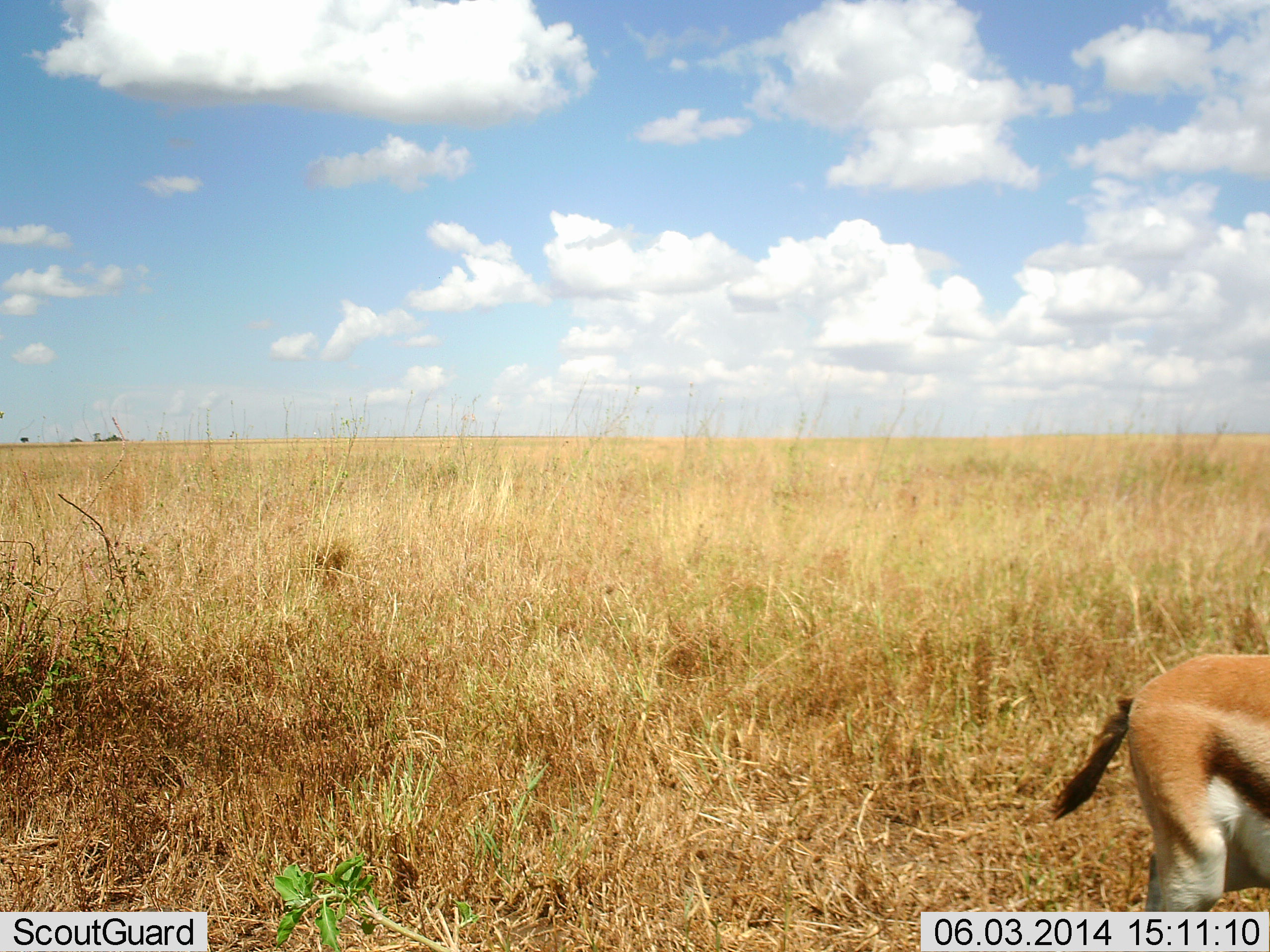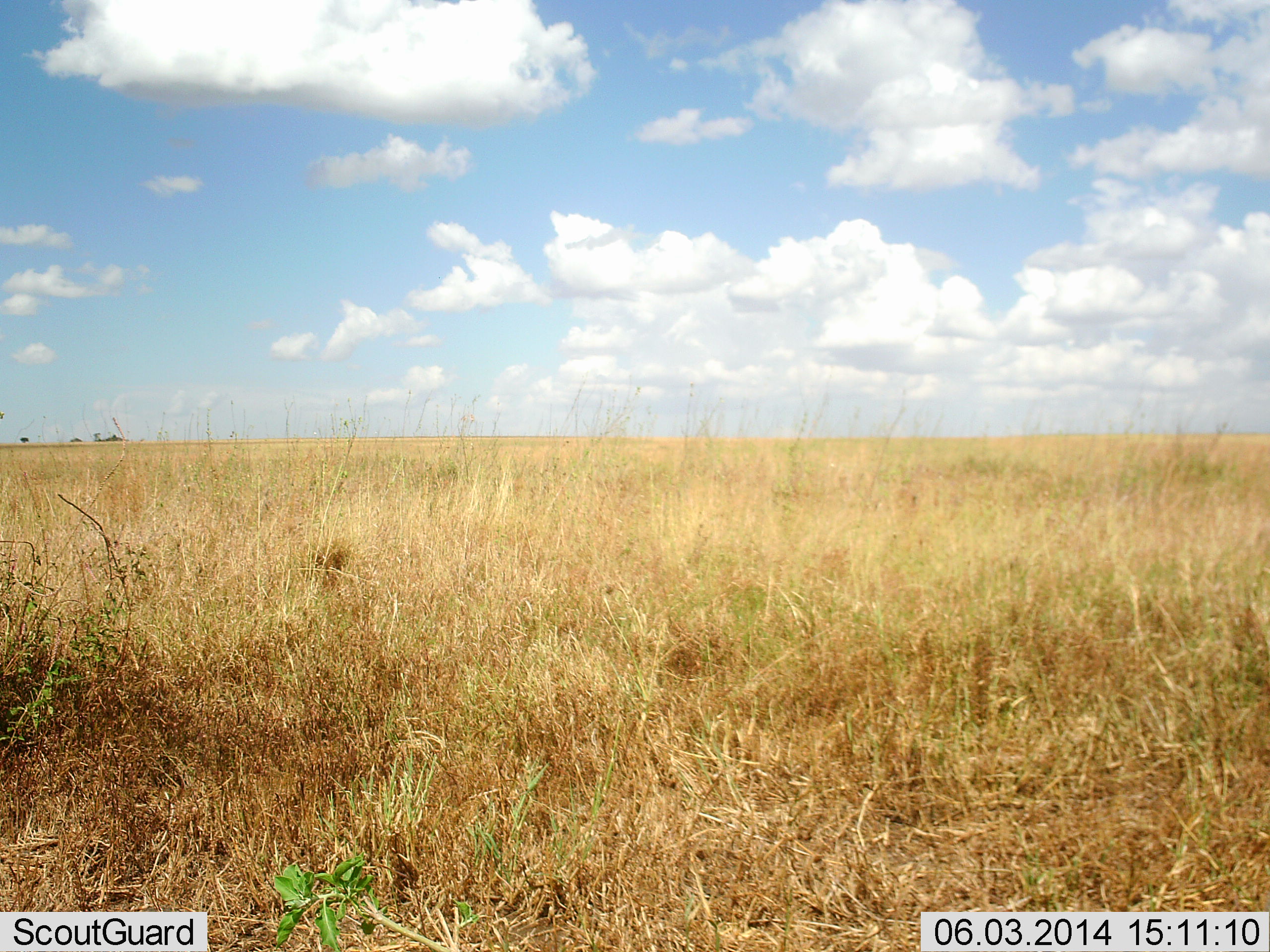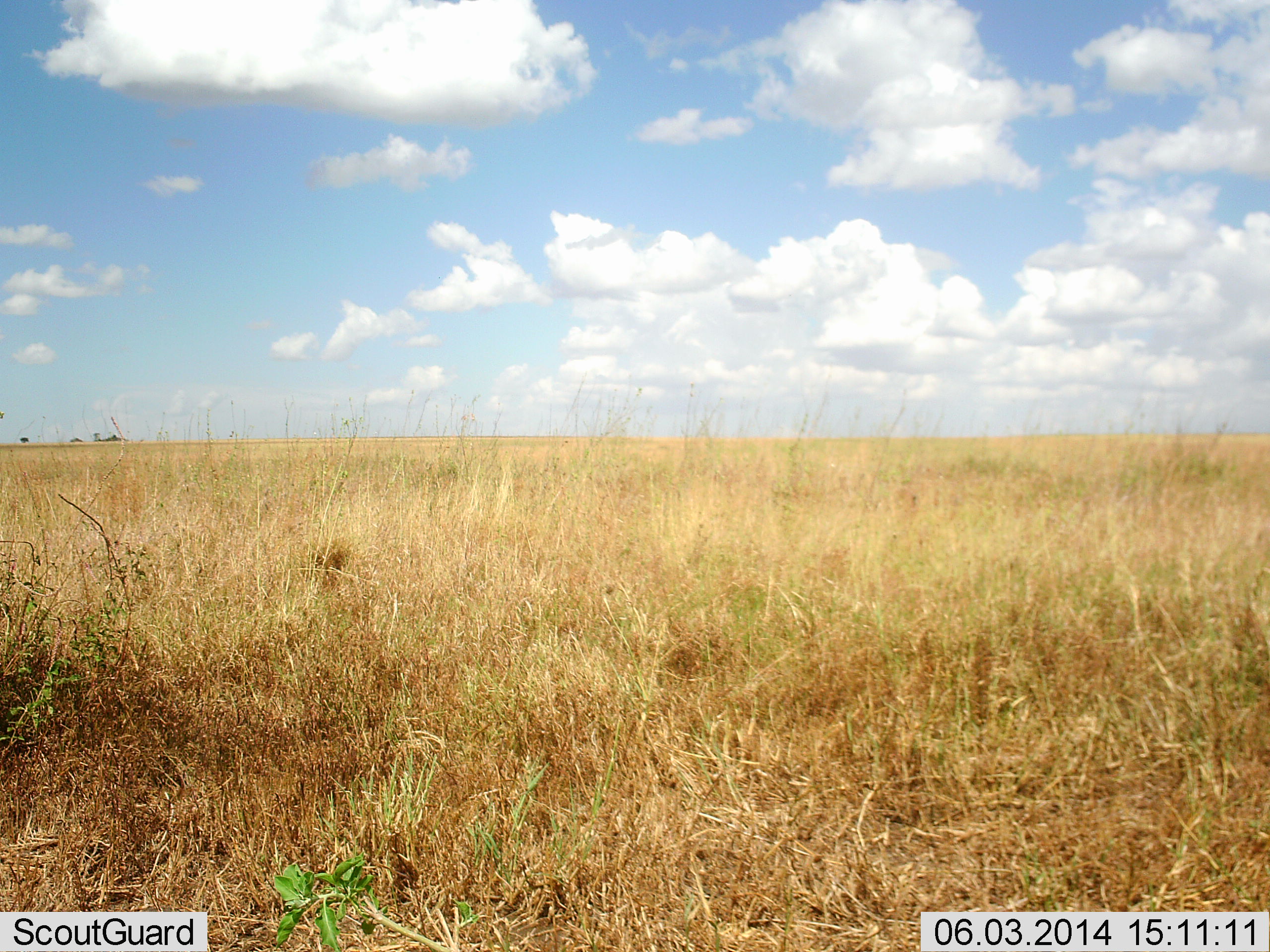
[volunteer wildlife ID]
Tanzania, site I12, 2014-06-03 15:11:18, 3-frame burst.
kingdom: Animalia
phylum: Chordata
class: Mammalia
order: Artiodactyla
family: Bovidae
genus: Eudorcas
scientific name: Eudorcas thomsonii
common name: thomson's gazelle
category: gazellethomsons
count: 1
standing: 10%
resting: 0%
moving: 90%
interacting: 0%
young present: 0%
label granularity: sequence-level